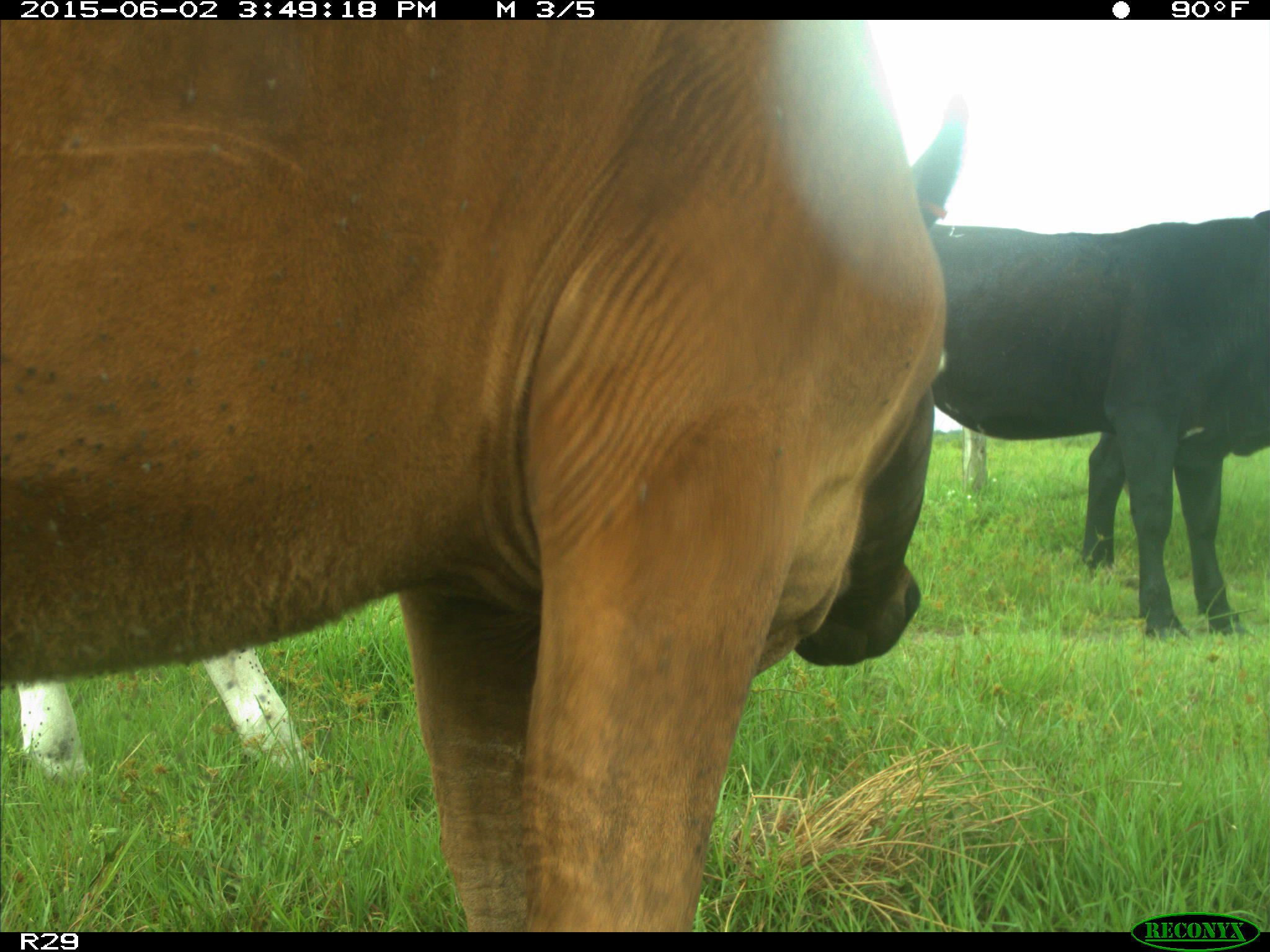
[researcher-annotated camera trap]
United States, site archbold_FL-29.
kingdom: Animalia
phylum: Chordata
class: Mammalia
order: Artiodactyla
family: Bovidae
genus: Bos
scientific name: Bos taurus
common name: domestic cow